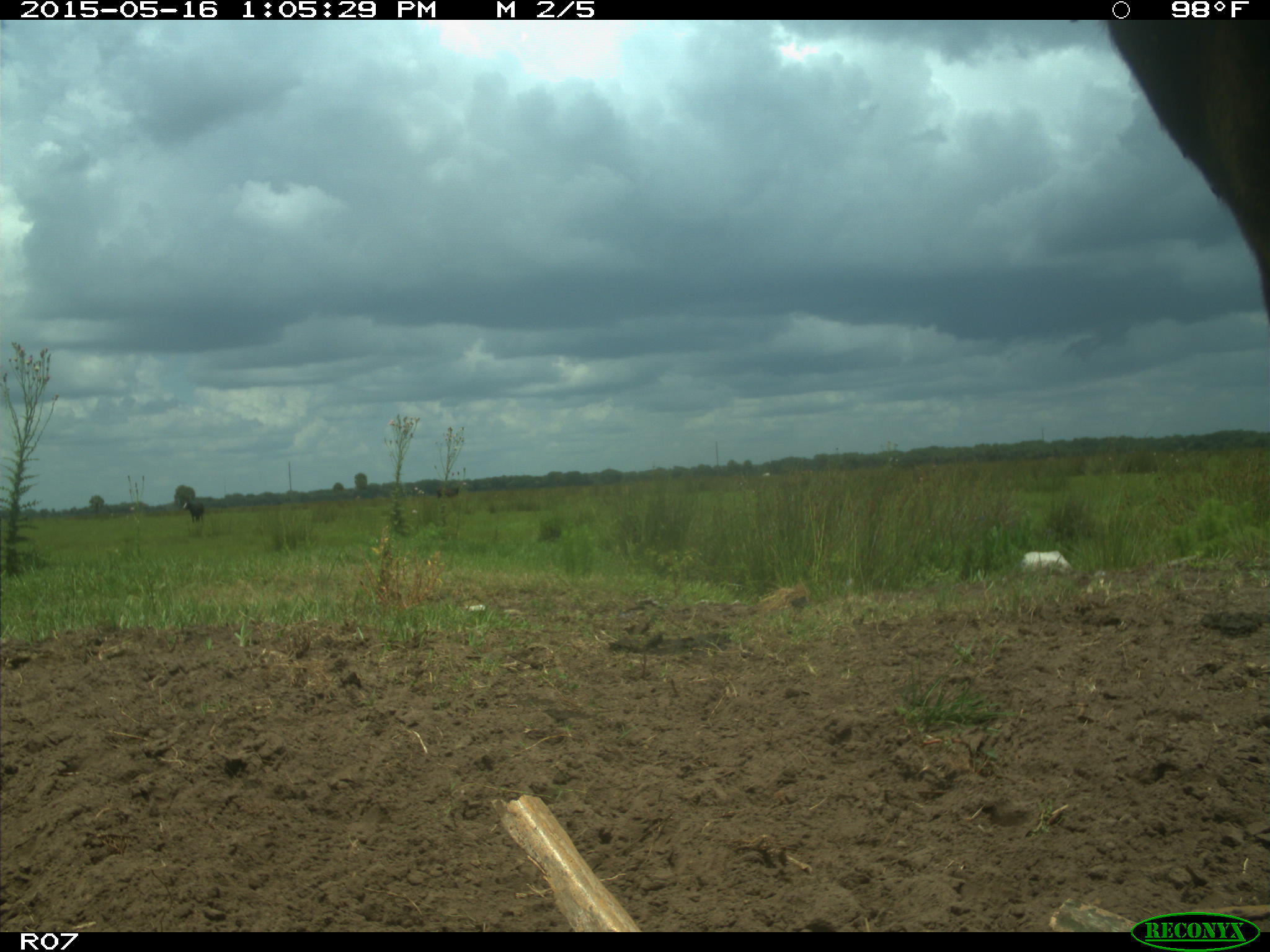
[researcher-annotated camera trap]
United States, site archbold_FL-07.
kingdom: Animalia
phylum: Chordata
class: Mammalia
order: Artiodactyla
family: Bovidae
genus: Bos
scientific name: Bos taurus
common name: domestic cow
Bos taurus (domestic cow).